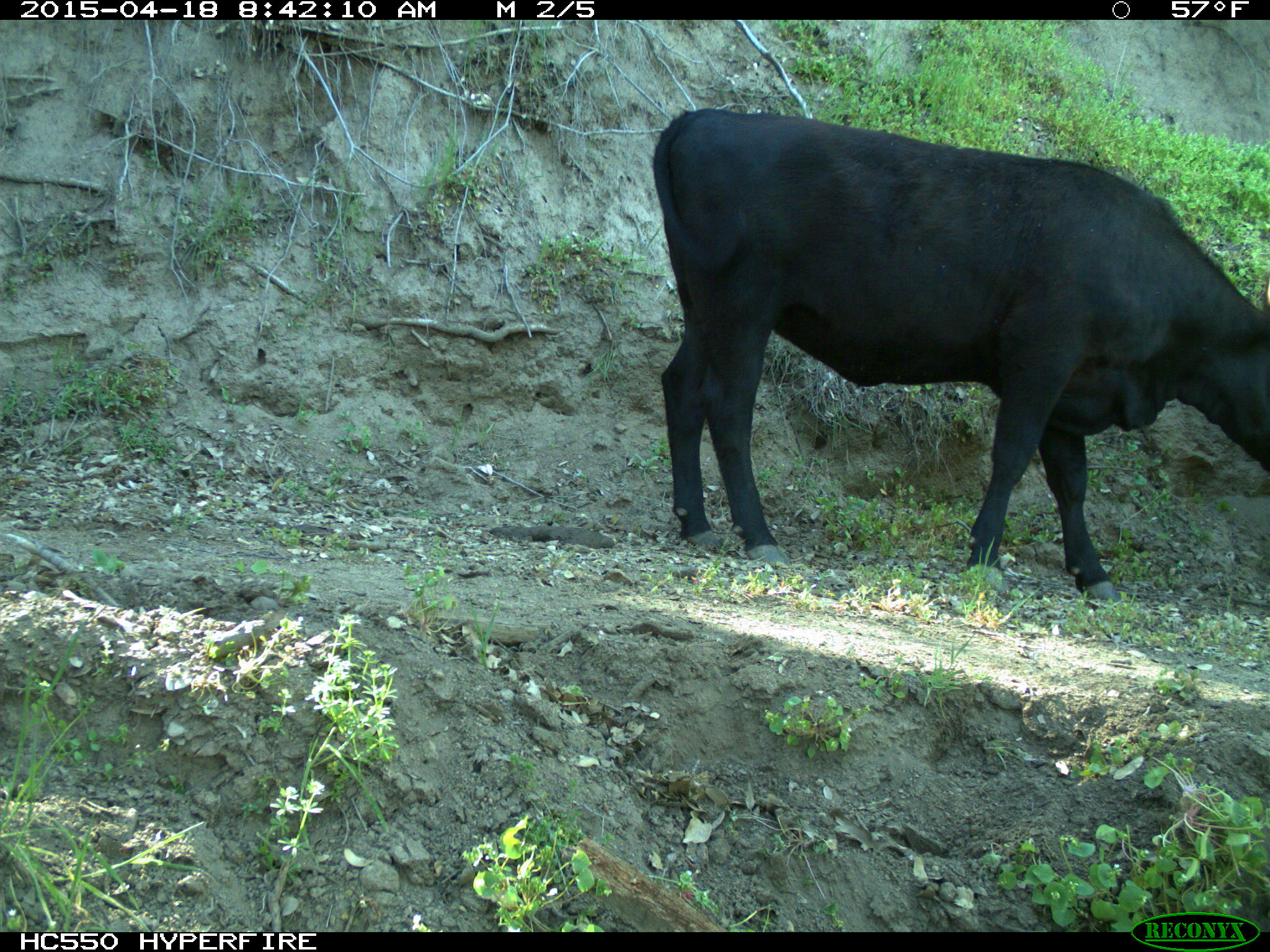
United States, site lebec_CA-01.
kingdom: Animalia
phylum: Chordata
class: Mammalia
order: Artiodactyla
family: Bovidae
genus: Bos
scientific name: Bos taurus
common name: domestic cow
Bos taurus (domestic cow).